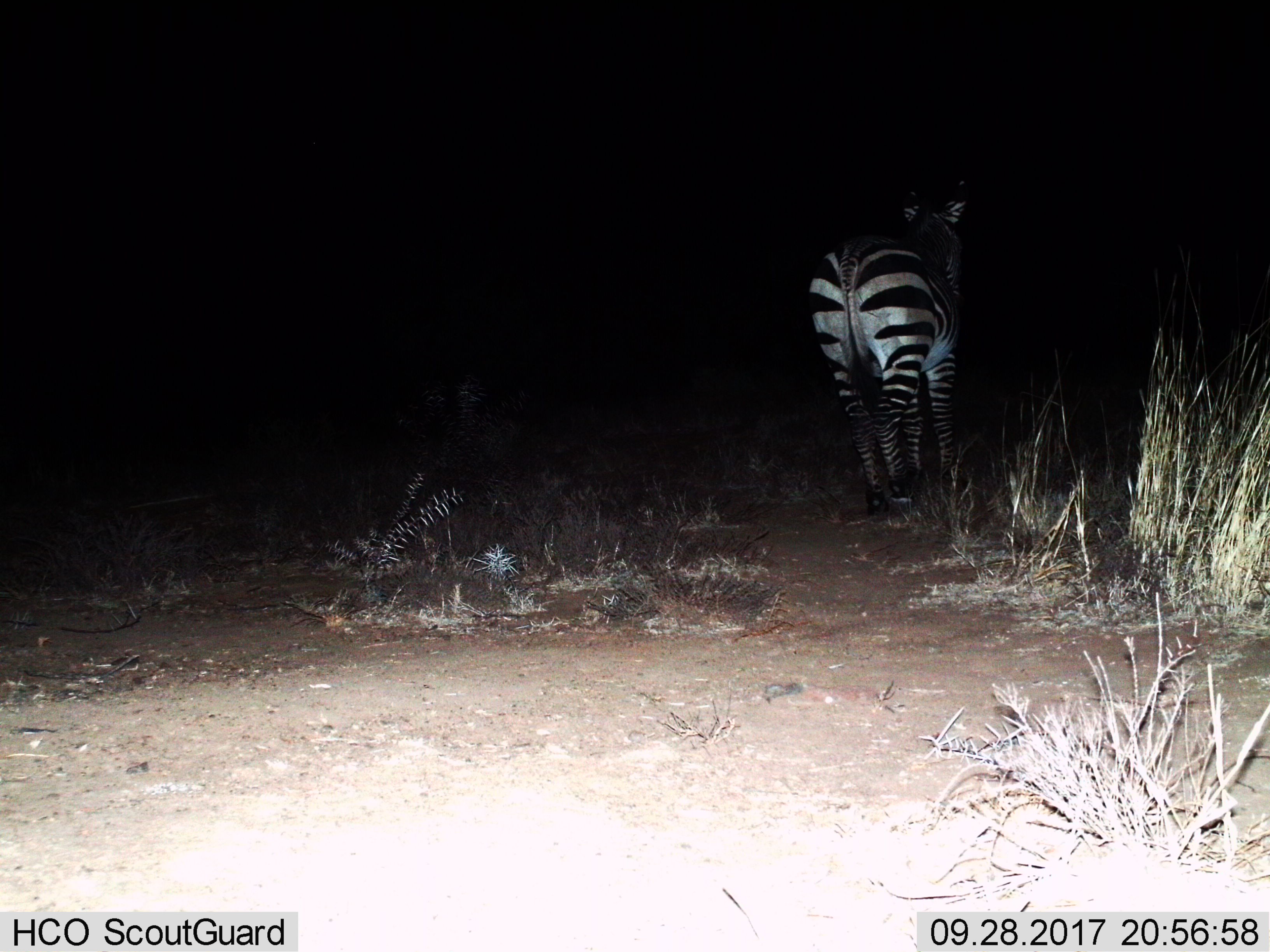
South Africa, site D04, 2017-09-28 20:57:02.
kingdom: Animalia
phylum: Chordata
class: Mammalia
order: Perissodactyla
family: Equidae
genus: Equus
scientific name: Equus zebra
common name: mountain zebra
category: zebramountain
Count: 1.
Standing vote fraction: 56%.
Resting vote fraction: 0%.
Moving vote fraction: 44%.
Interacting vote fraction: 0%.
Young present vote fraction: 0%.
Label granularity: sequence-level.